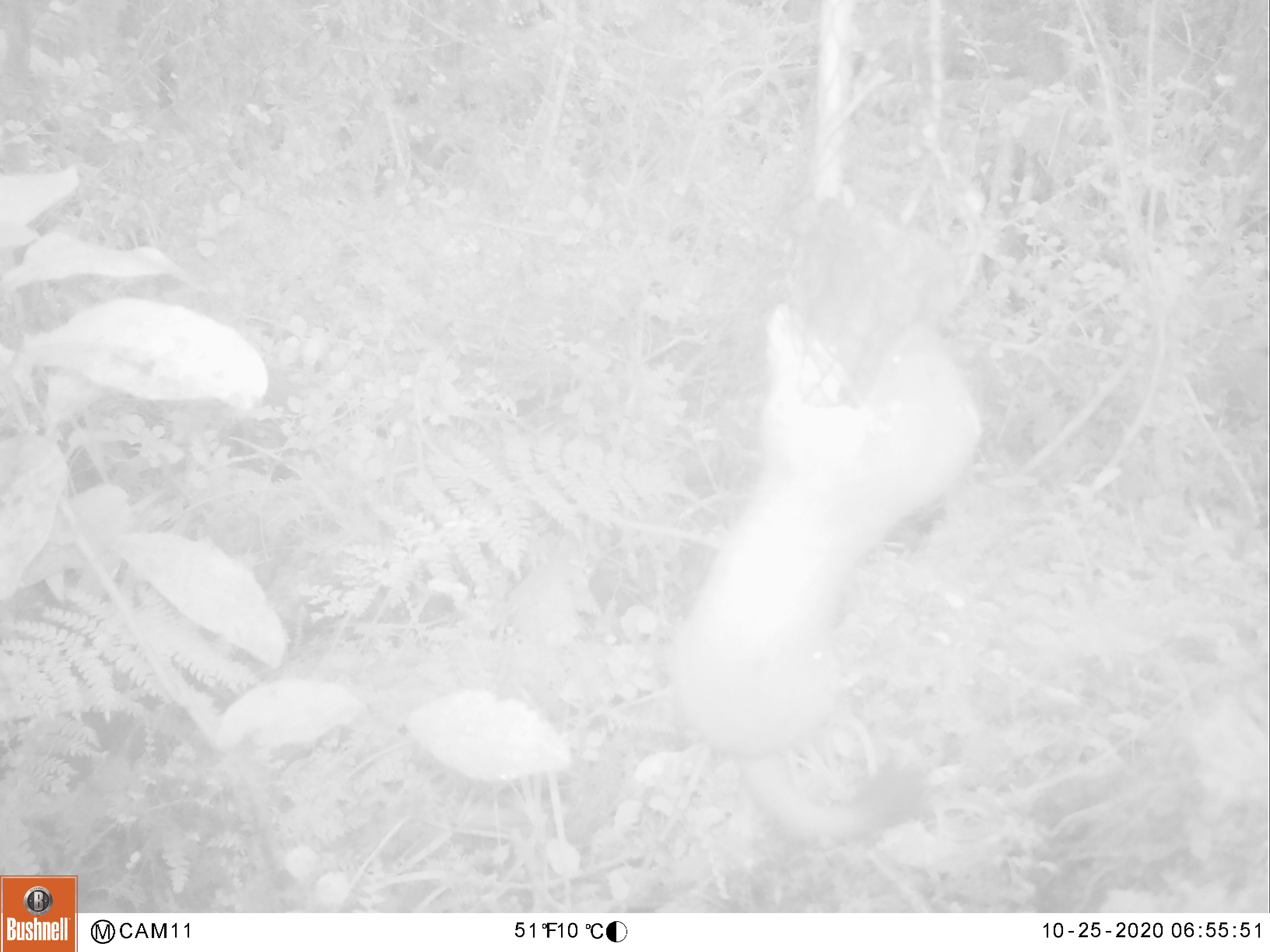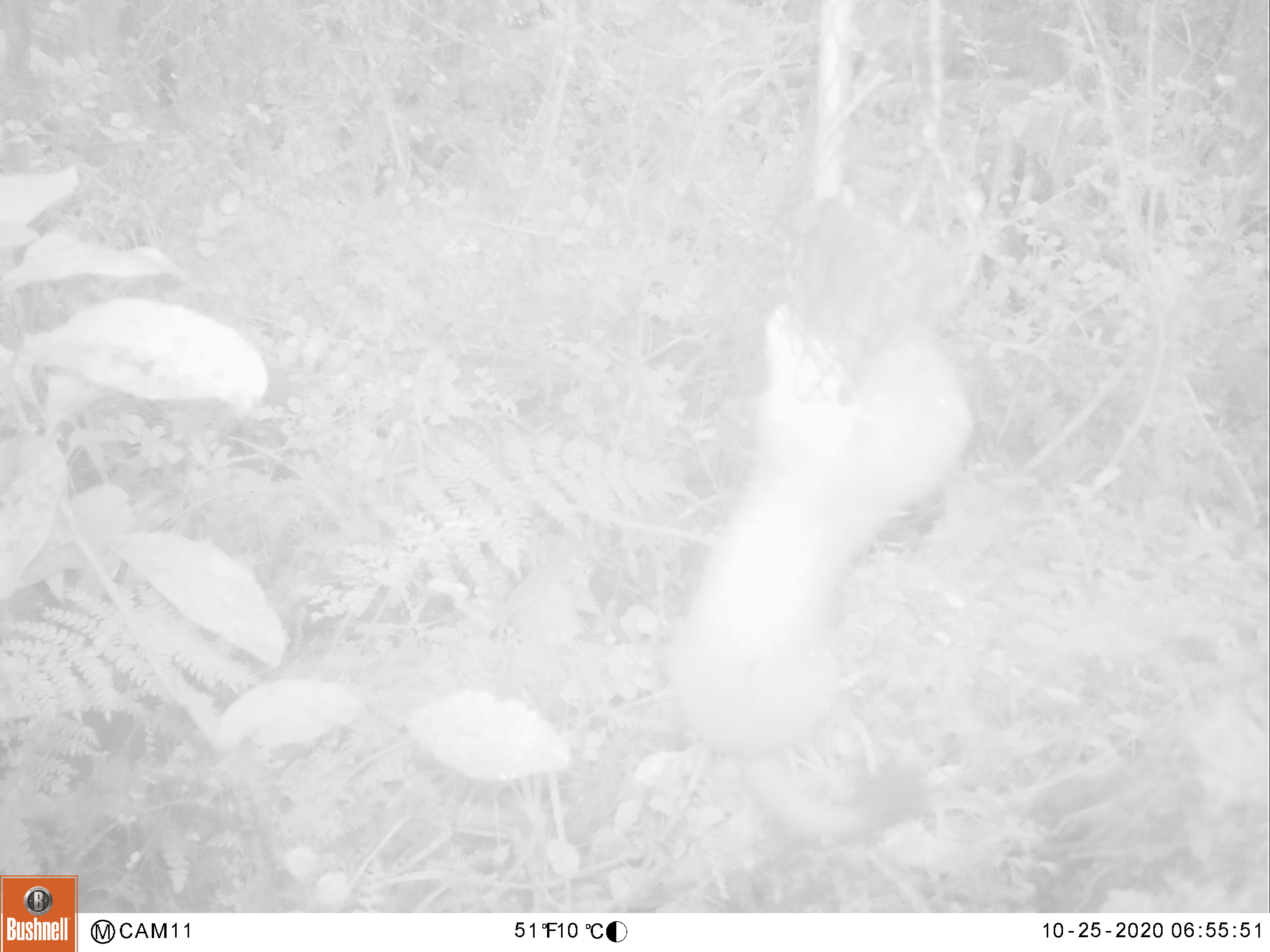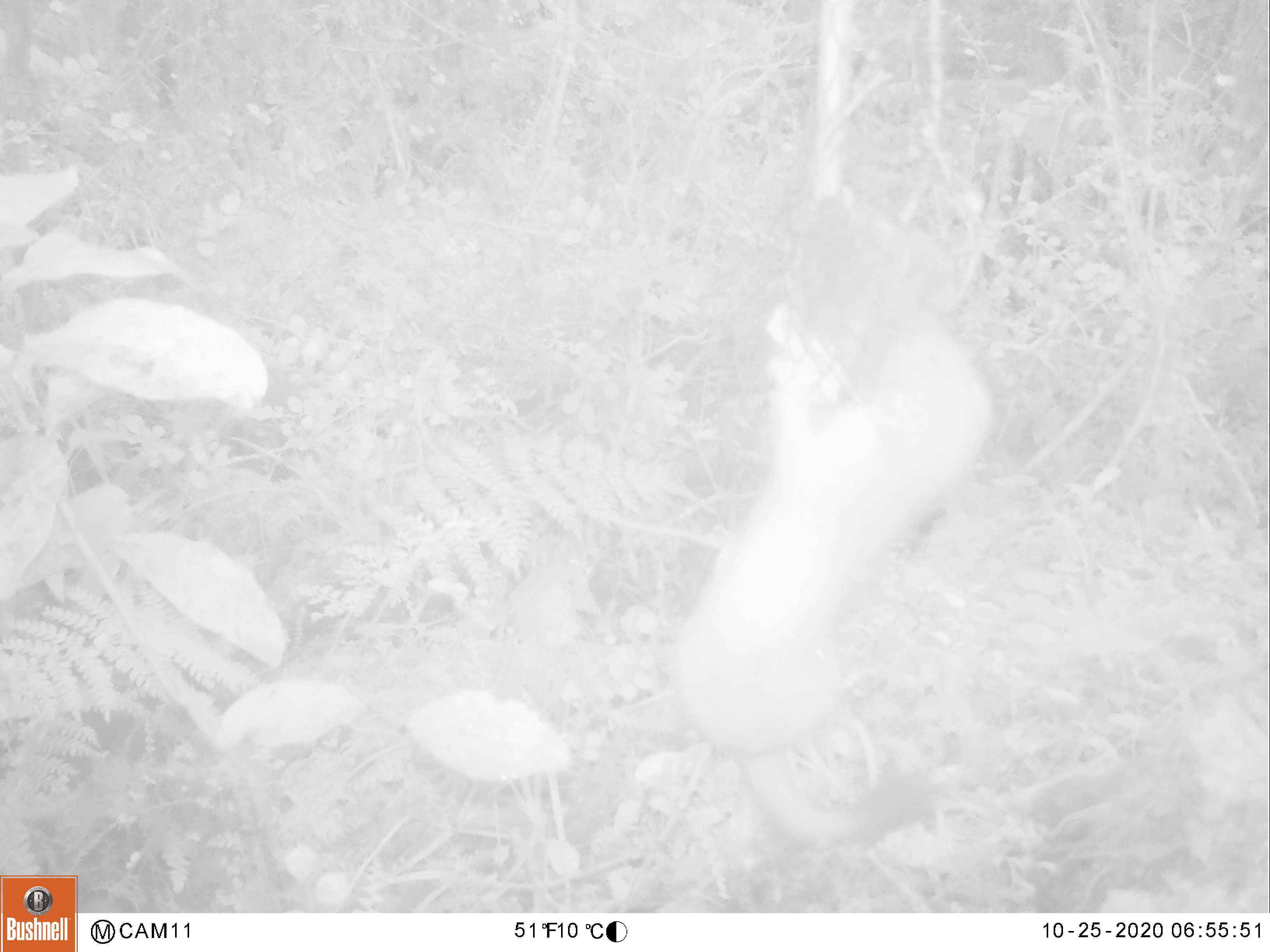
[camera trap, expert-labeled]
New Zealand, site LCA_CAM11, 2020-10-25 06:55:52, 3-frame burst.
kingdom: Animalia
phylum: Chordata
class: Mammalia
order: Carnivora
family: Mustelidae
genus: Mustela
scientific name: Mustela erminea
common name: stoat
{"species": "stoat (Mustela erminea)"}